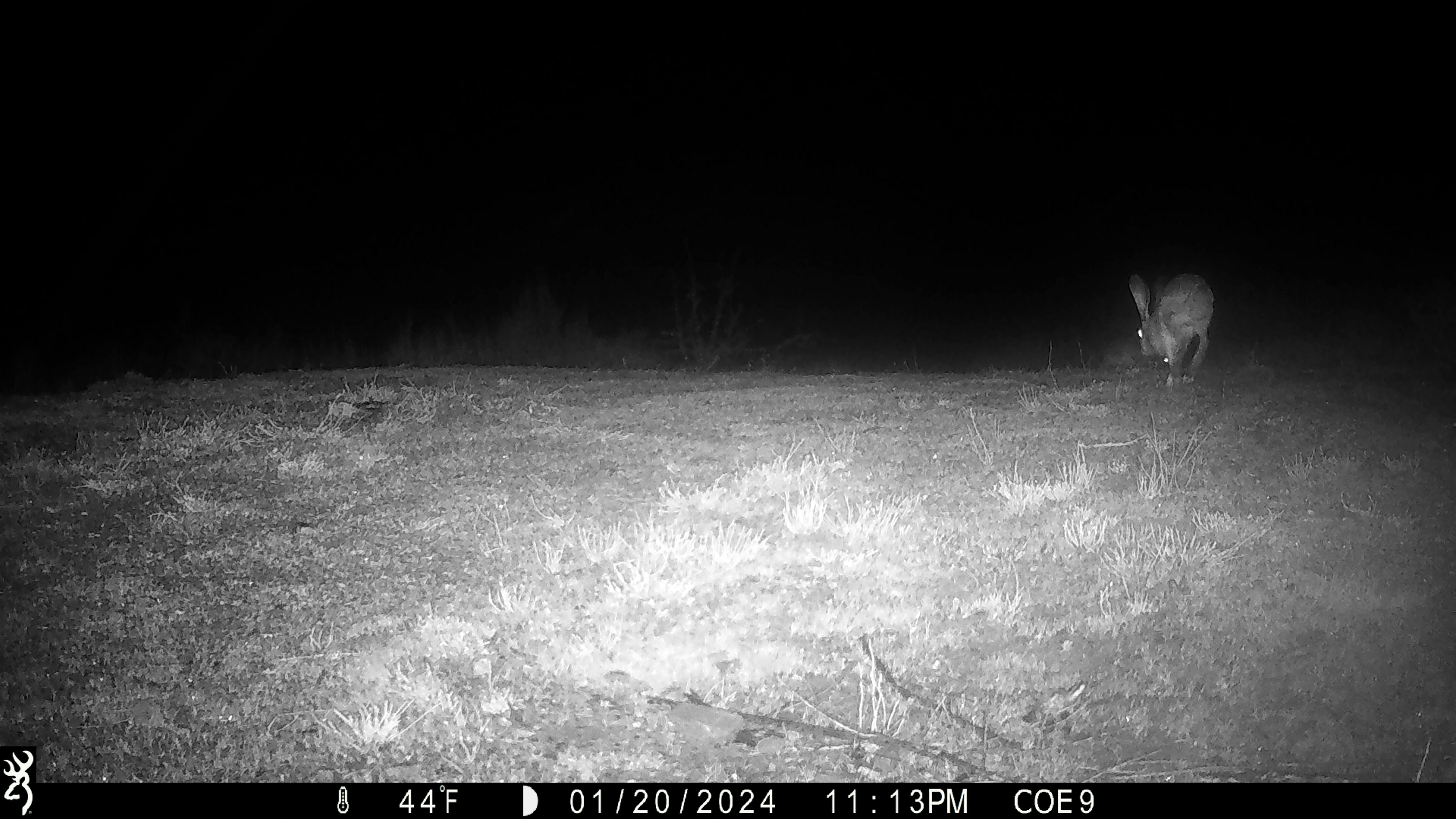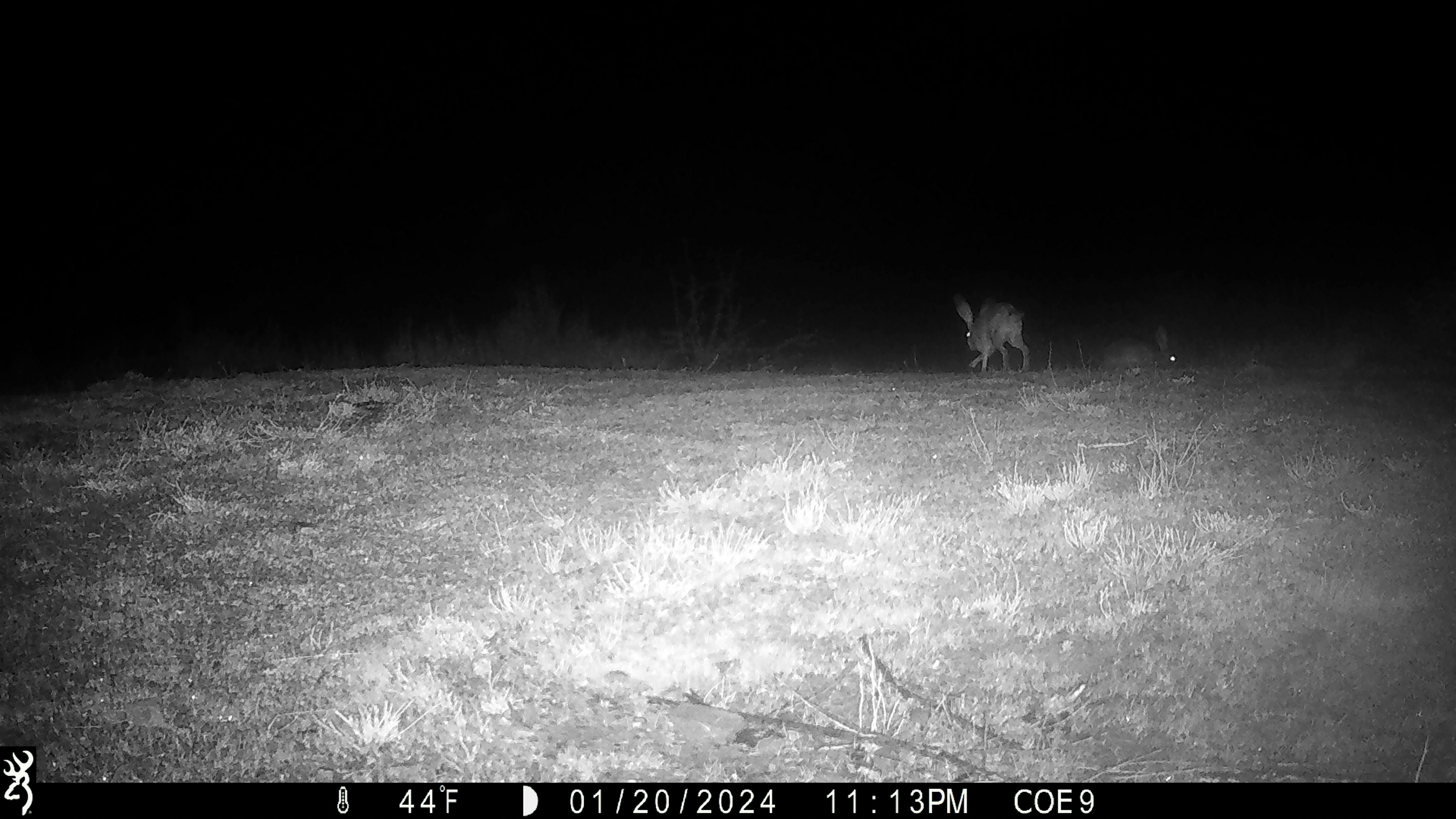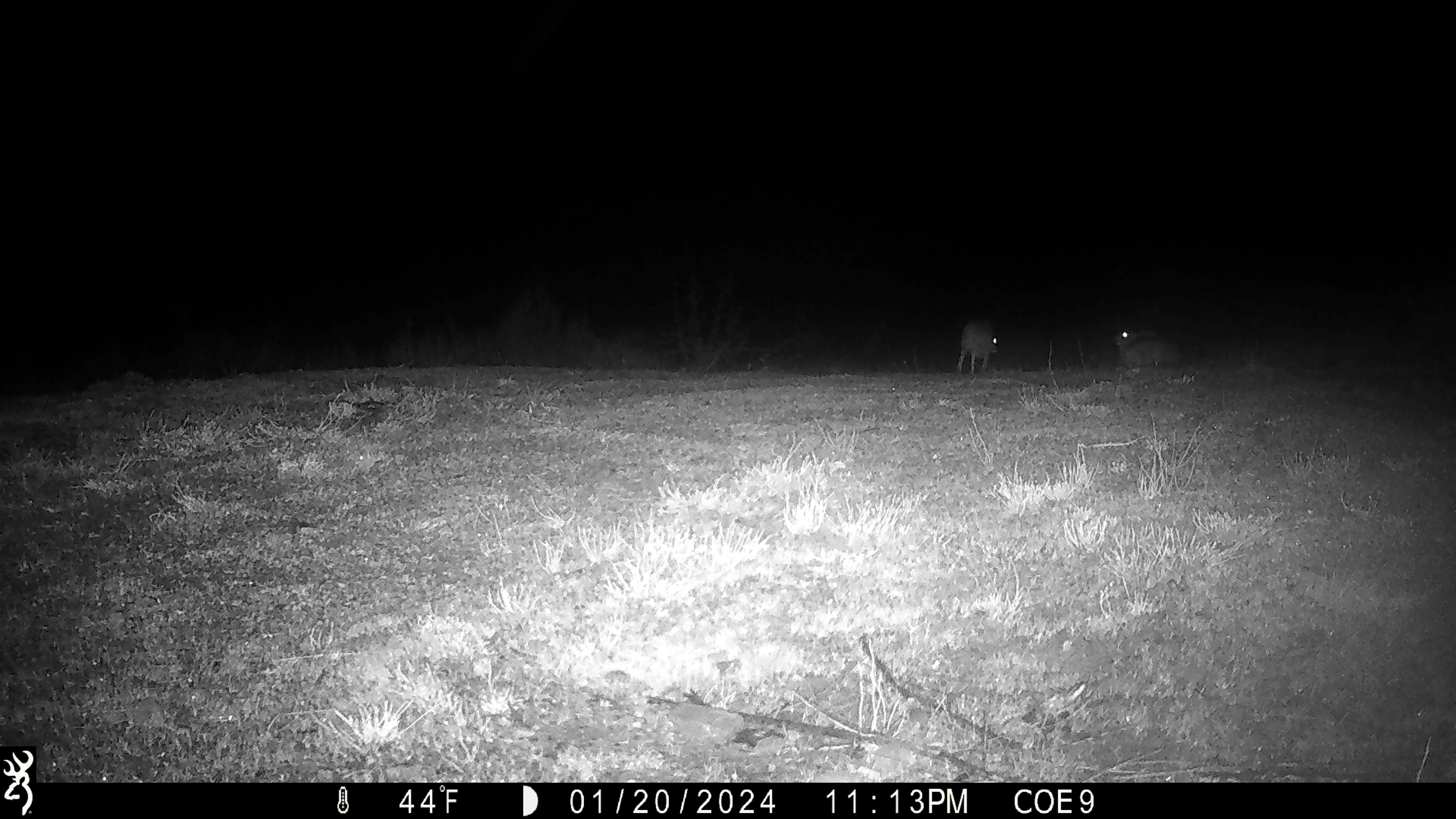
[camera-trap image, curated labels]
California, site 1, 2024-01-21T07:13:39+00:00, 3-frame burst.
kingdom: Animalia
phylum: Chordata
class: Mammalia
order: Lagomorpha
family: Leporidae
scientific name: Leporidae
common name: rabbit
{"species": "rabbit (Leporidae)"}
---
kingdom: Animalia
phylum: Chordata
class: Mammalia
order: Lagomorpha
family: Leporidae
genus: Lepus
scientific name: Lepus californicus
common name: black-tailed jackrabbit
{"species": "black-tailed jackrabbit (Lepus californicus)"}